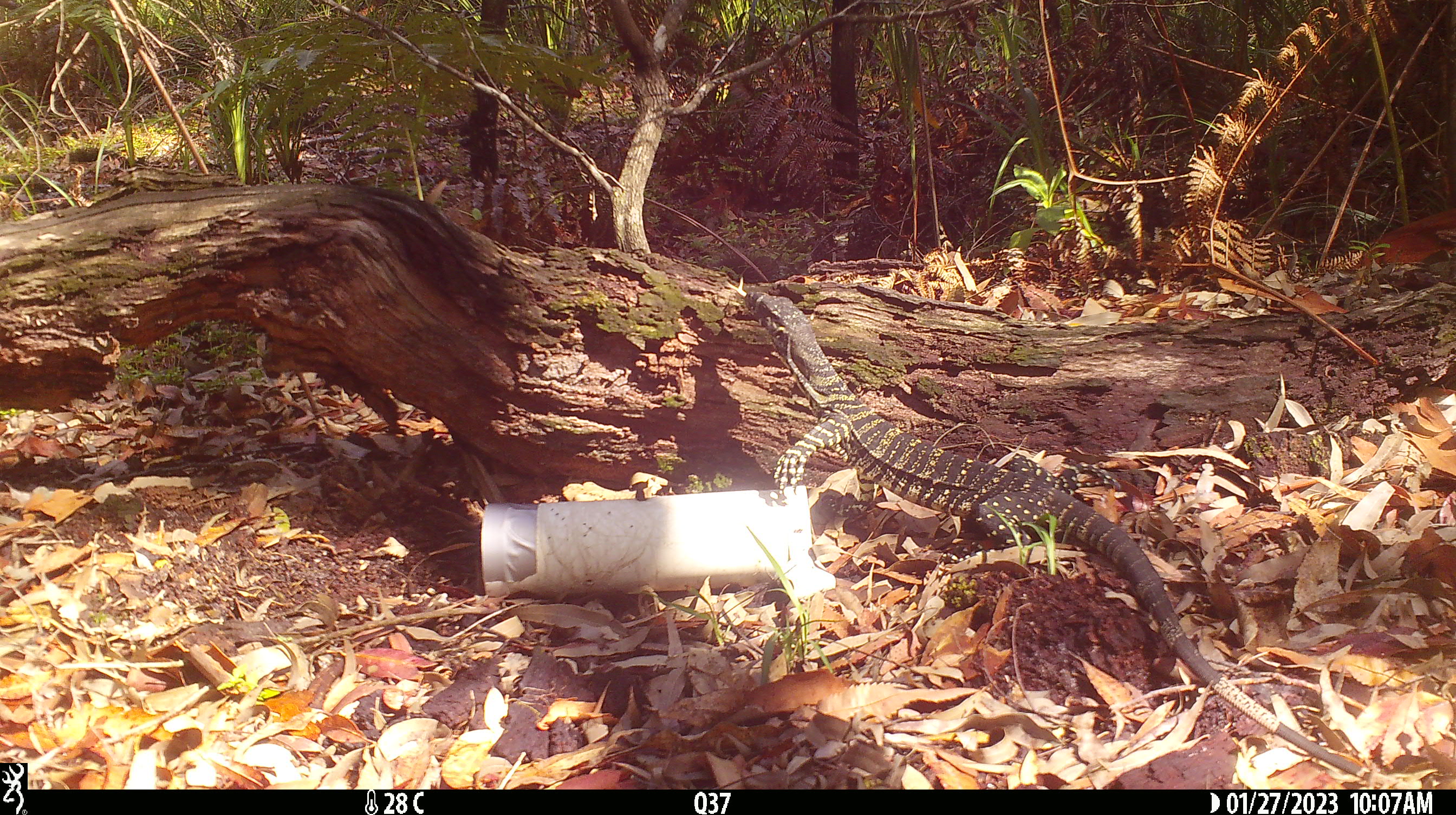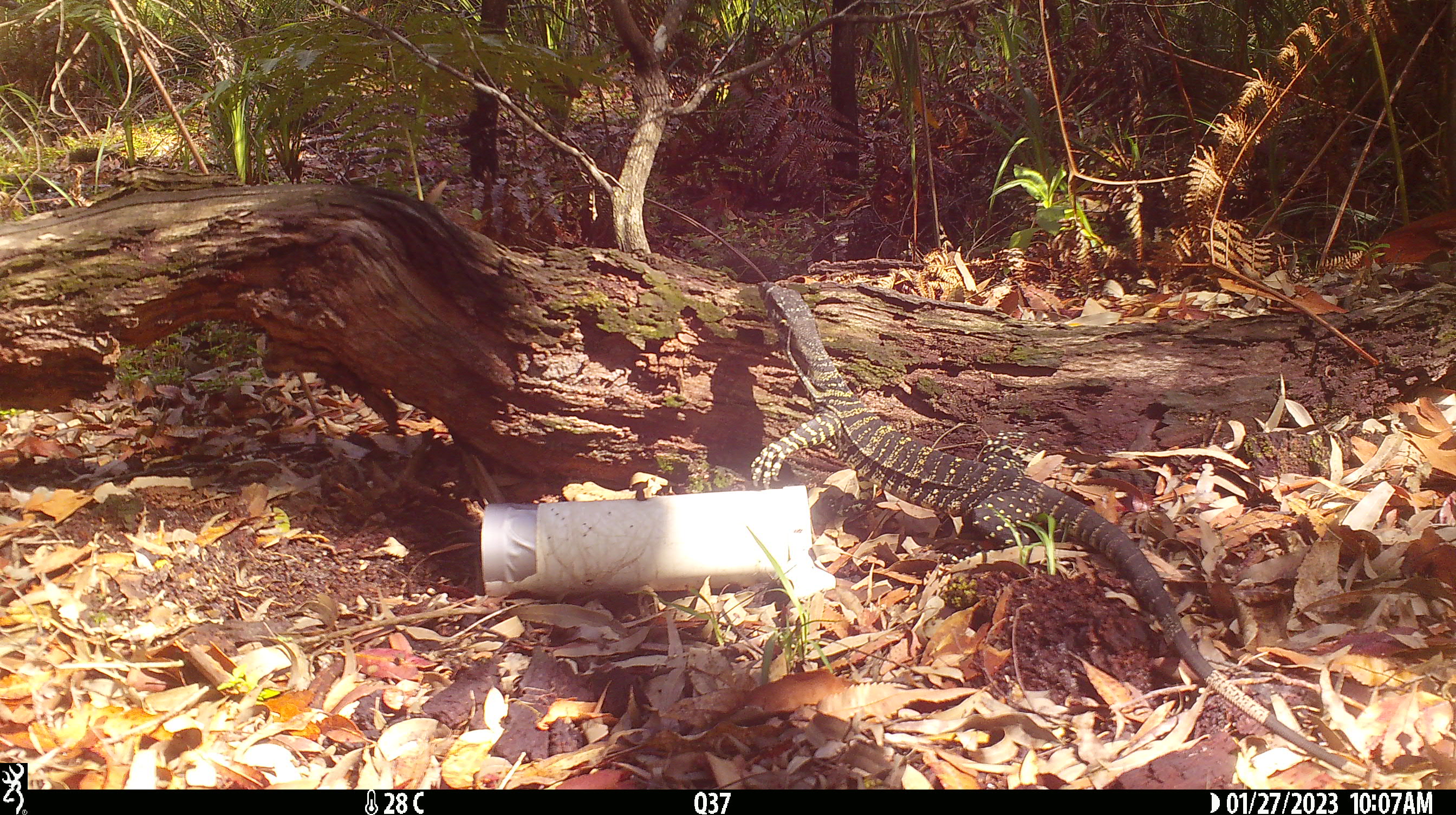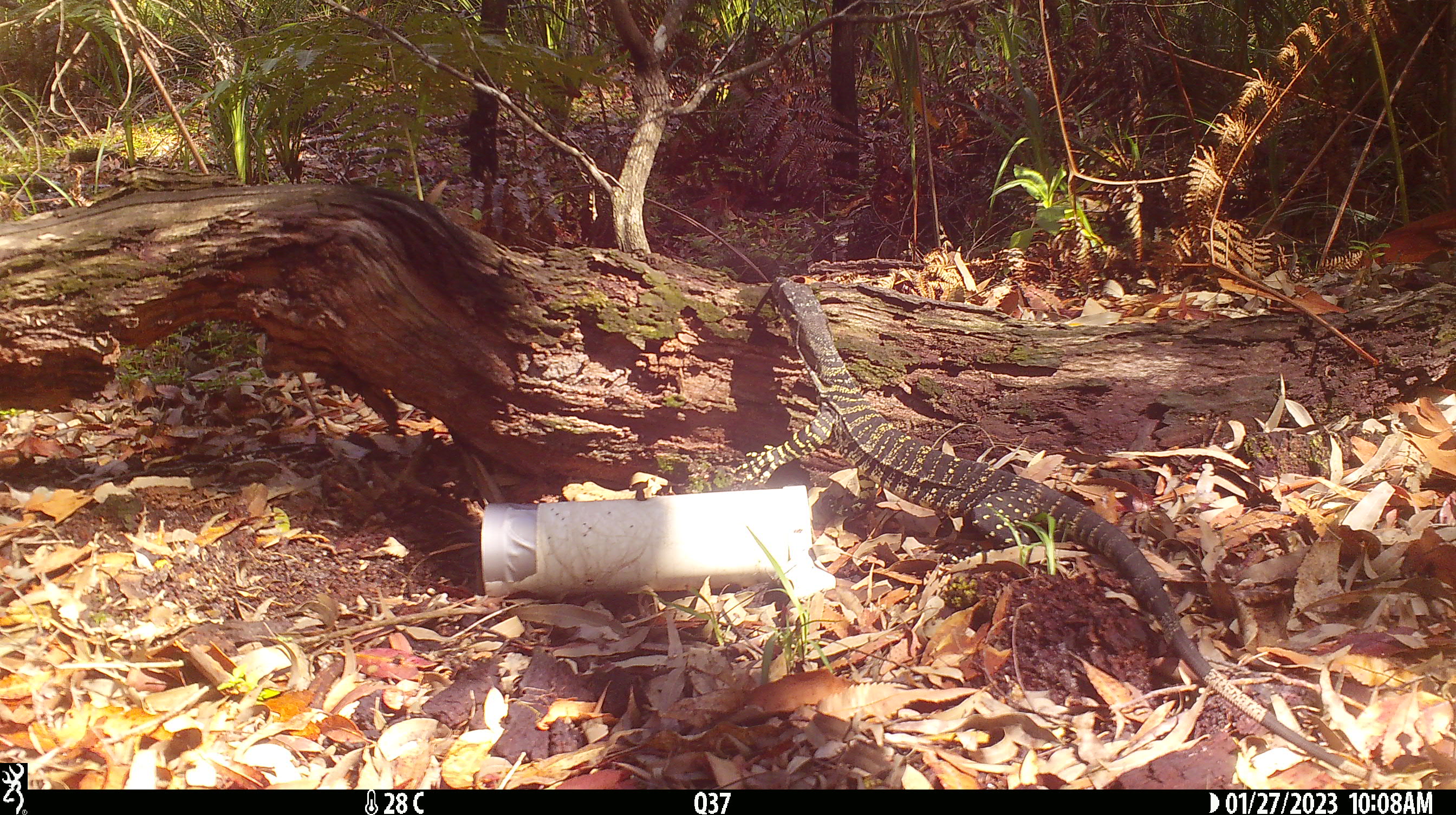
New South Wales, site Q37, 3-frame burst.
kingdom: Animalia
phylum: Chordata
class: Reptilia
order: Squamata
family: Varanidae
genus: Varanus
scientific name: Varanus varius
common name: lace monitor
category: goanna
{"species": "goanna (lace monitor) (Varanus varius)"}